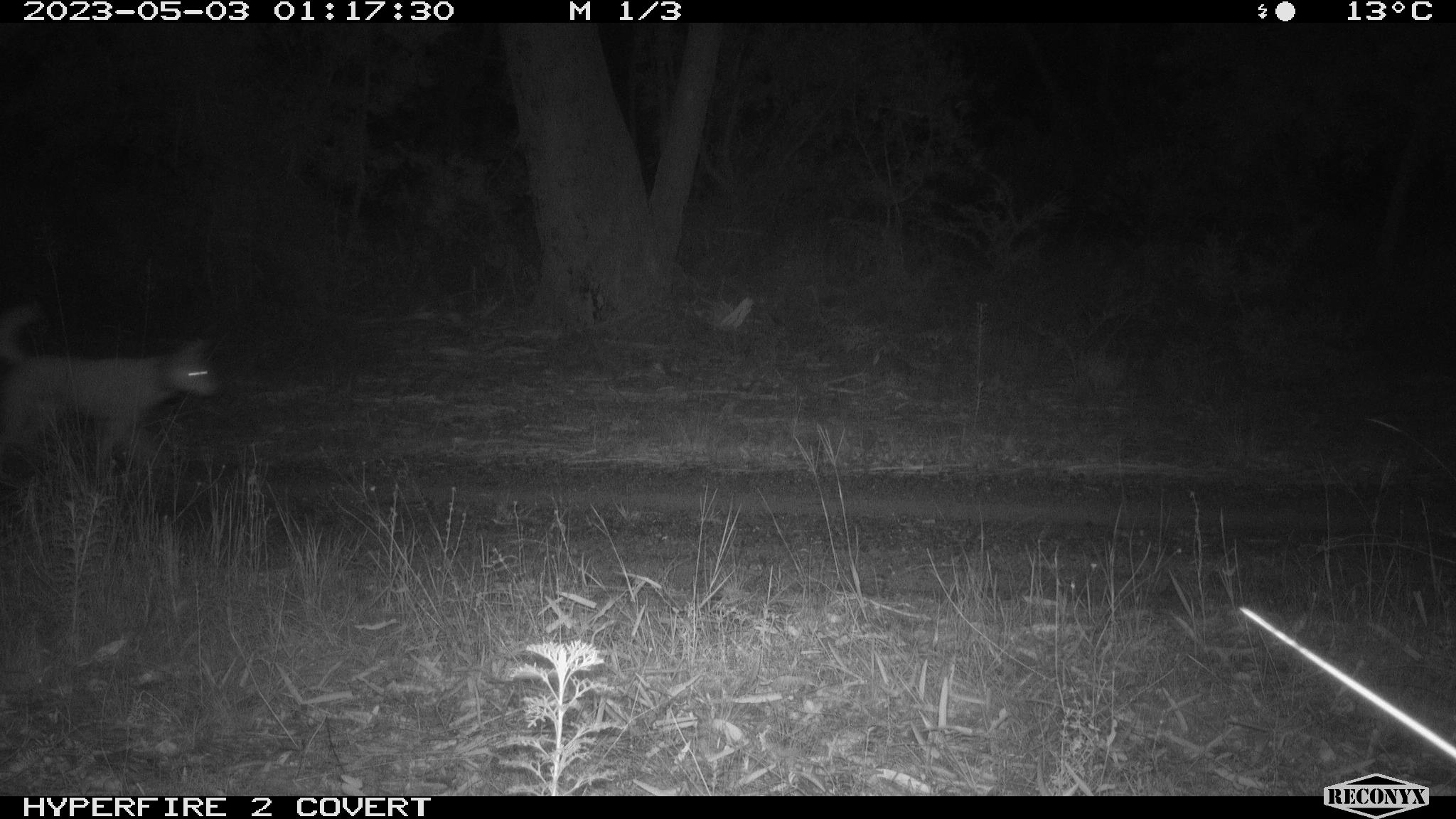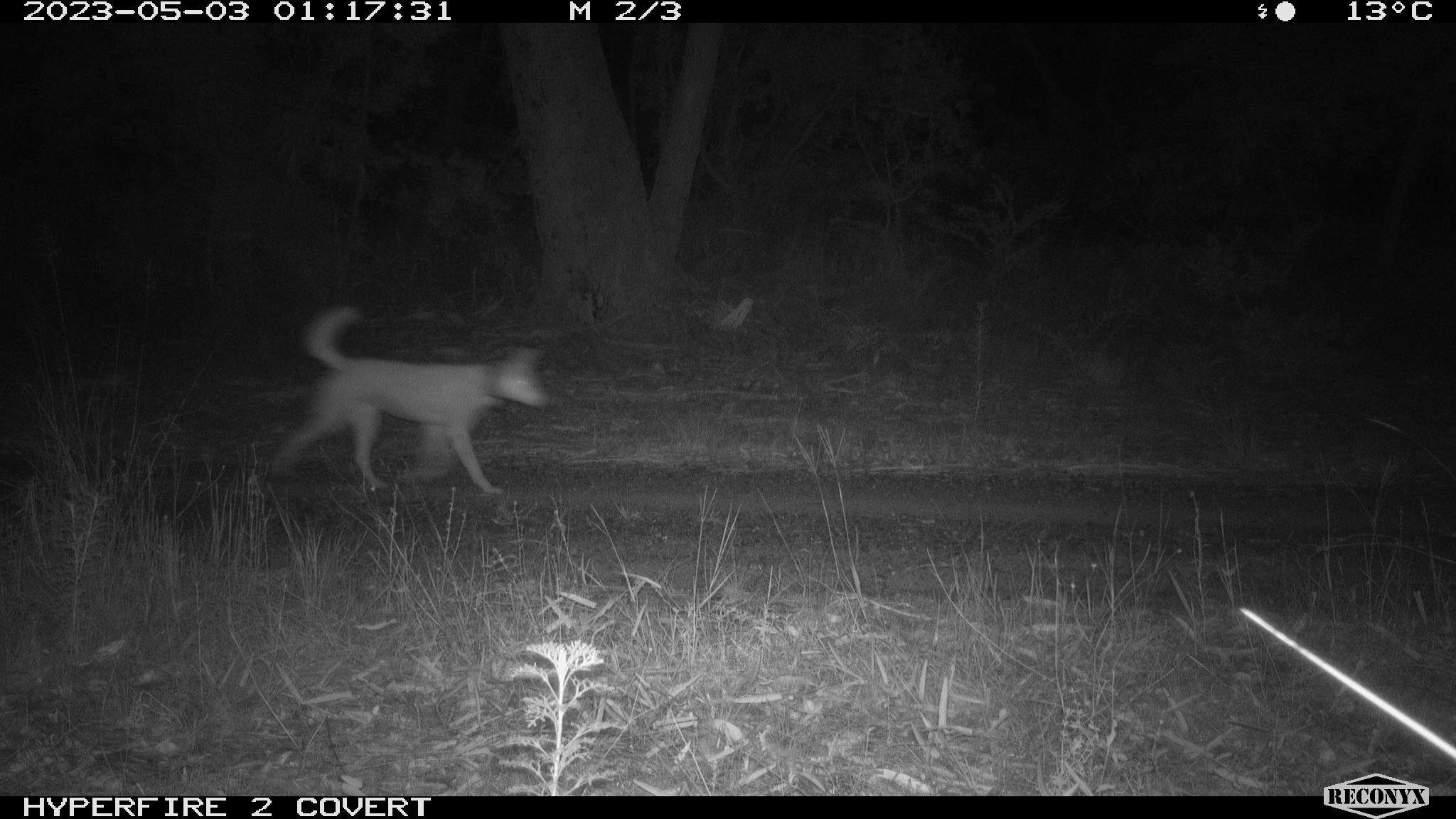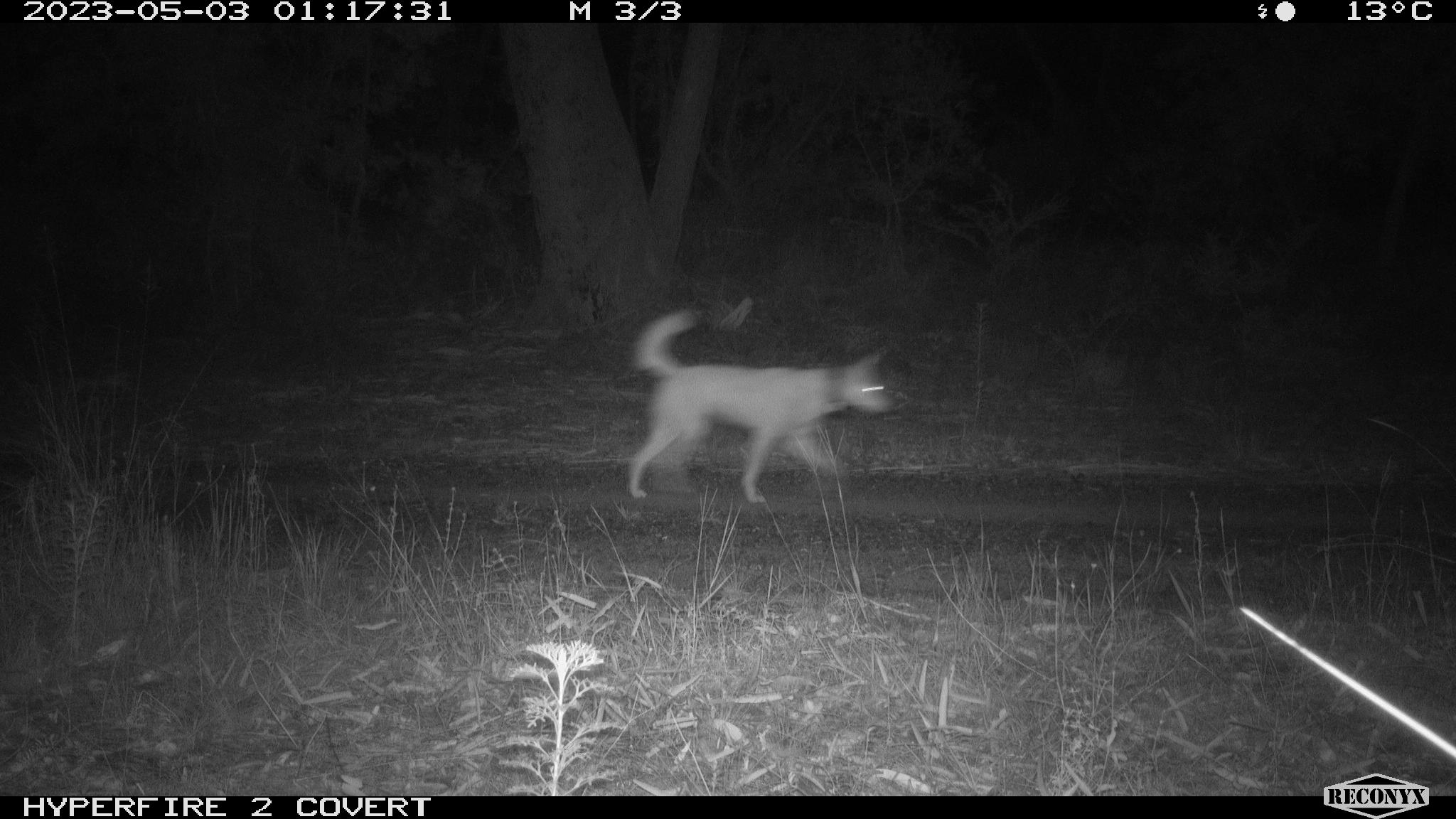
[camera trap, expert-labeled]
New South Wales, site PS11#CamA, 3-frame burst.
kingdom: Animalia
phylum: Chordata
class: Mammalia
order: Carnivora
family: Canidae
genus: Canis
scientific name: Canis familiaris dingo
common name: dingo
Dingo (Canis familiaris dingo).